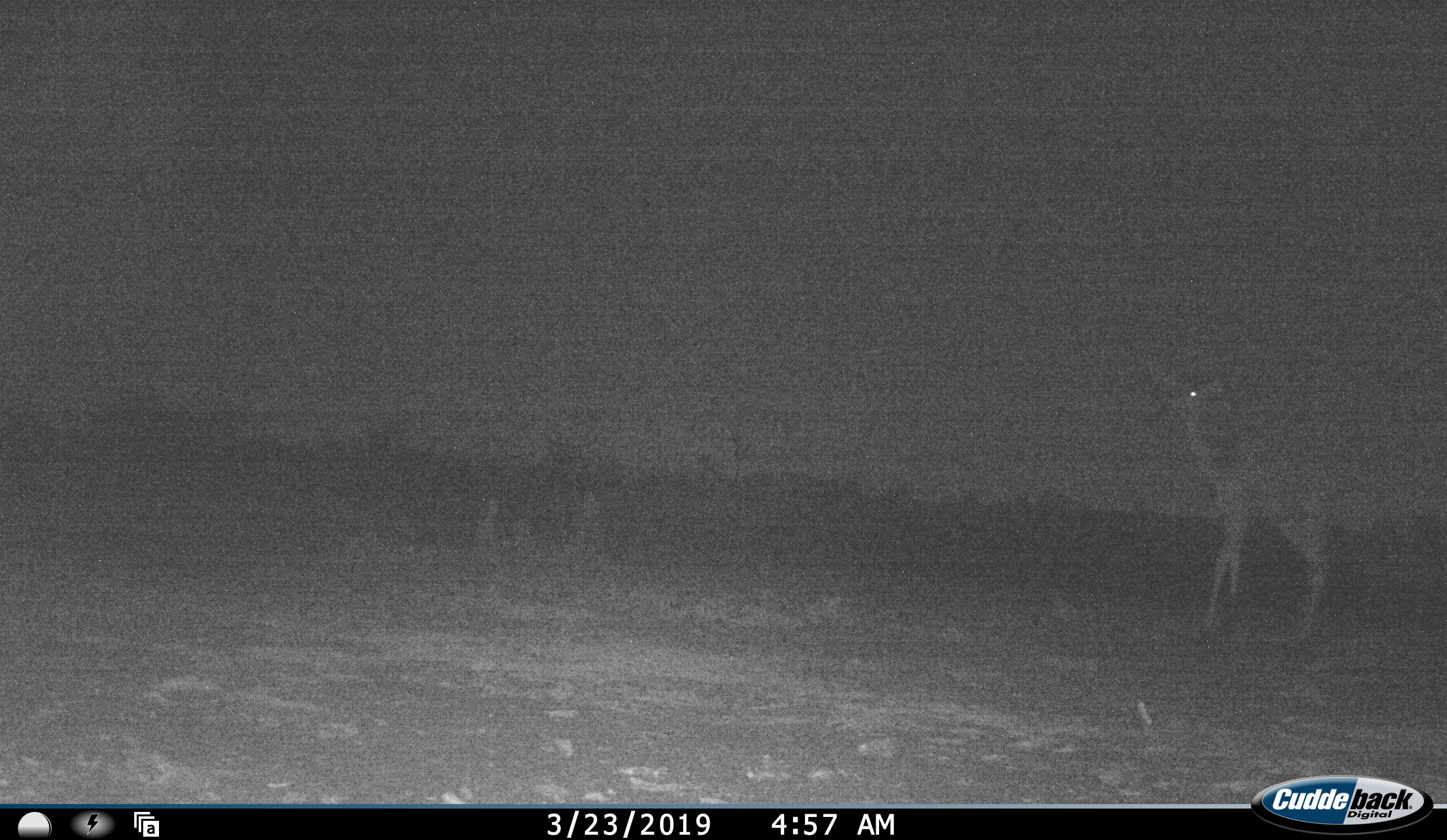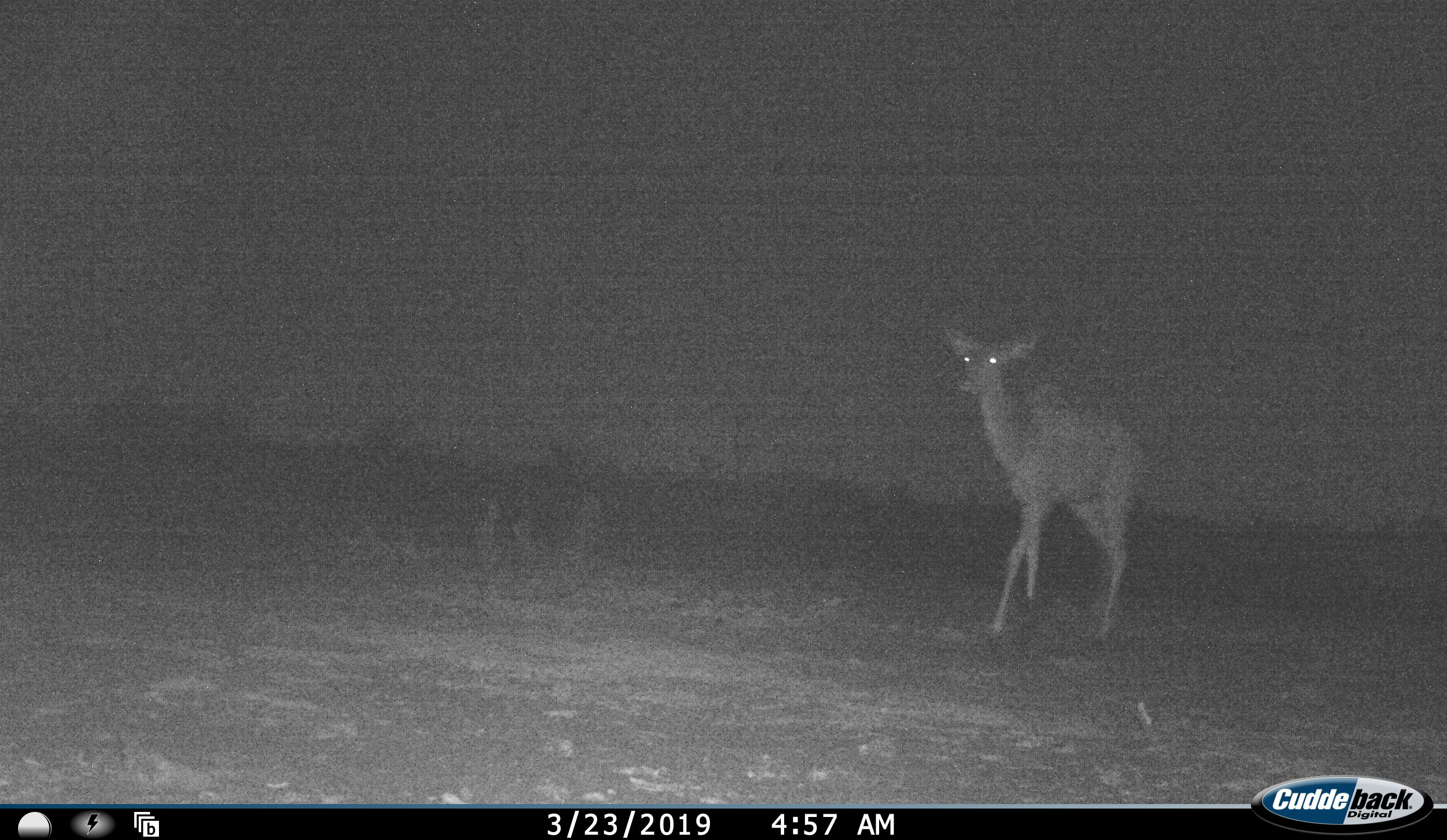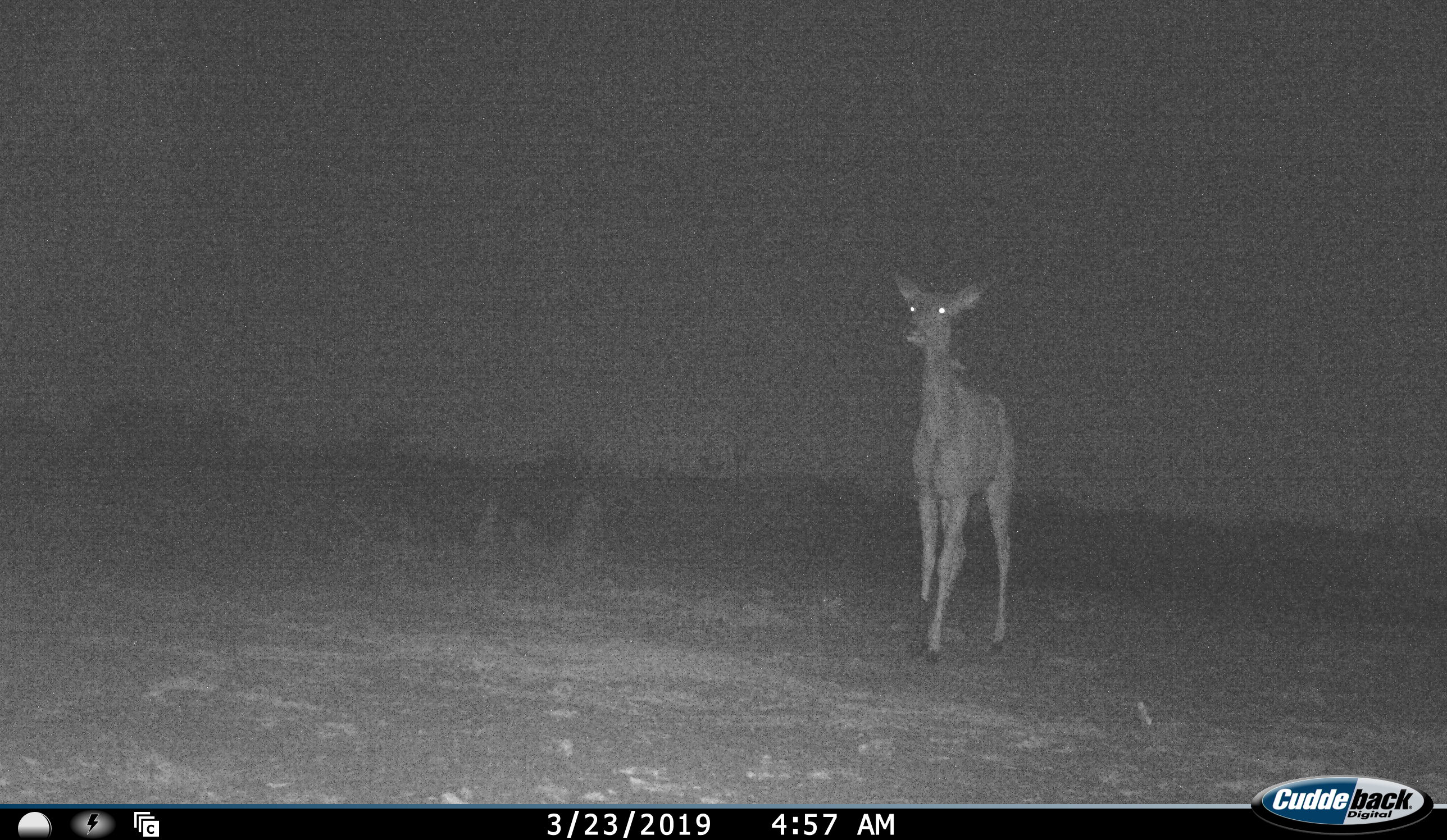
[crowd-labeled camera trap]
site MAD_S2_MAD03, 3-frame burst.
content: unidentified animal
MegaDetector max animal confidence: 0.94